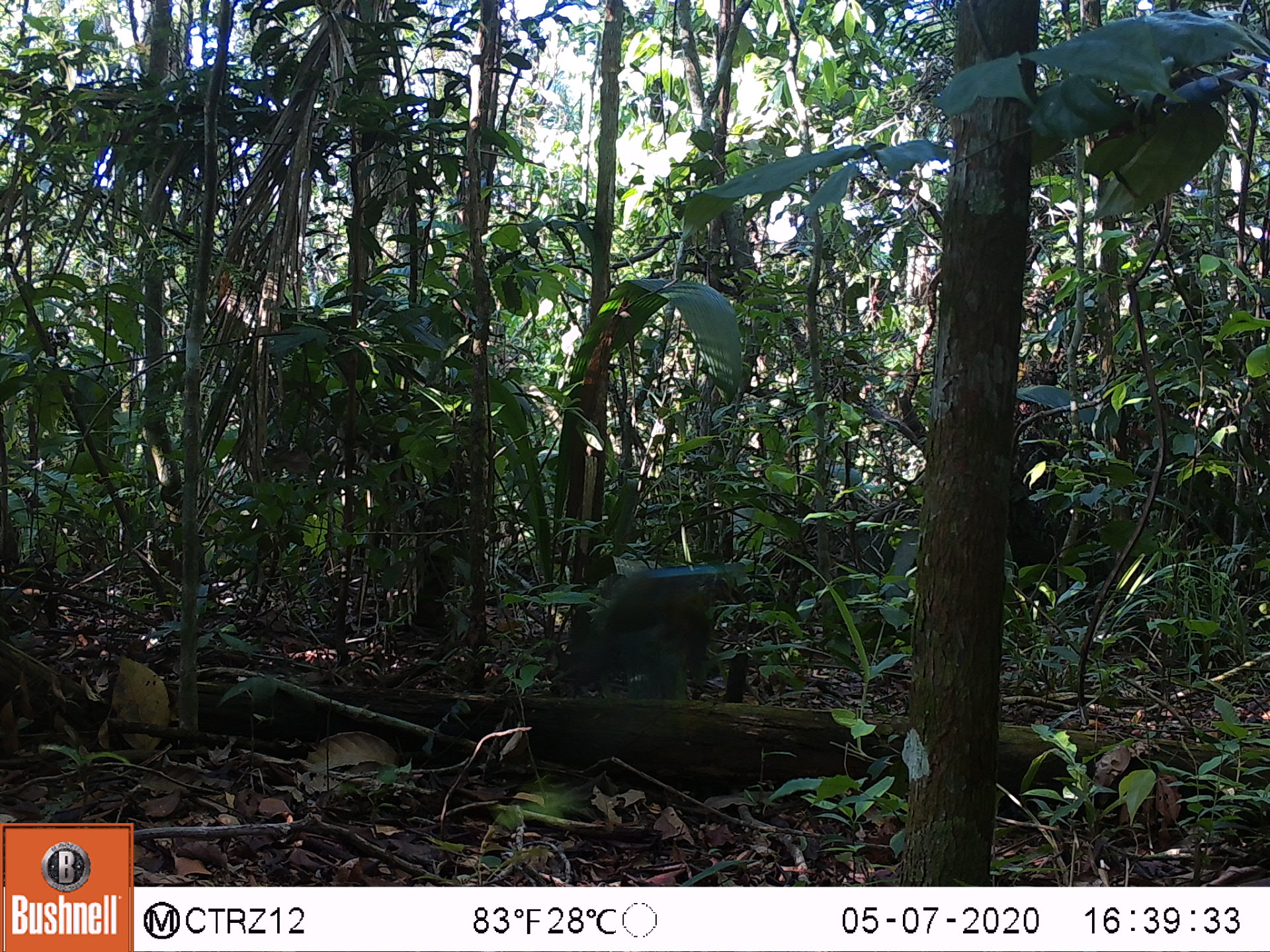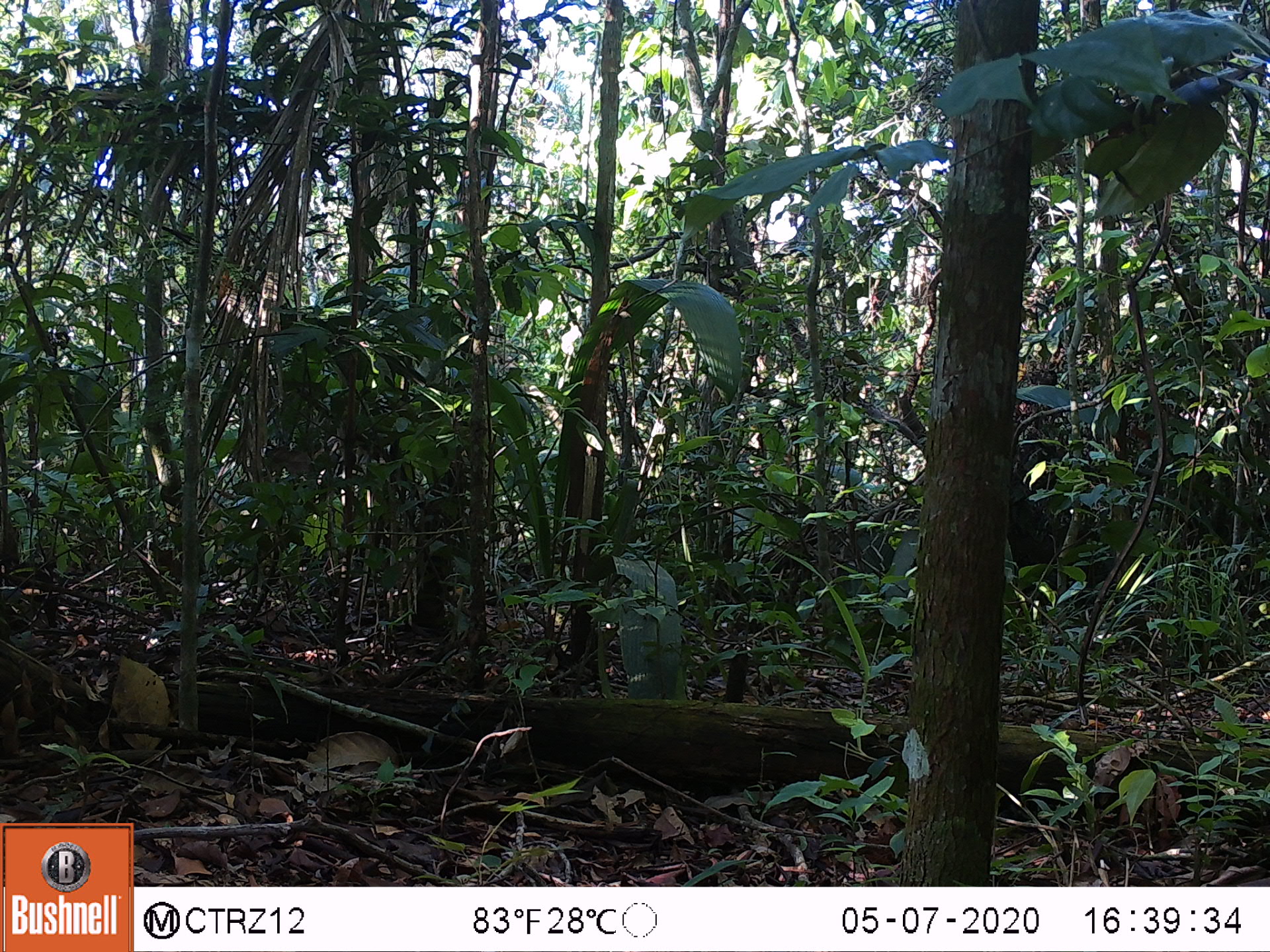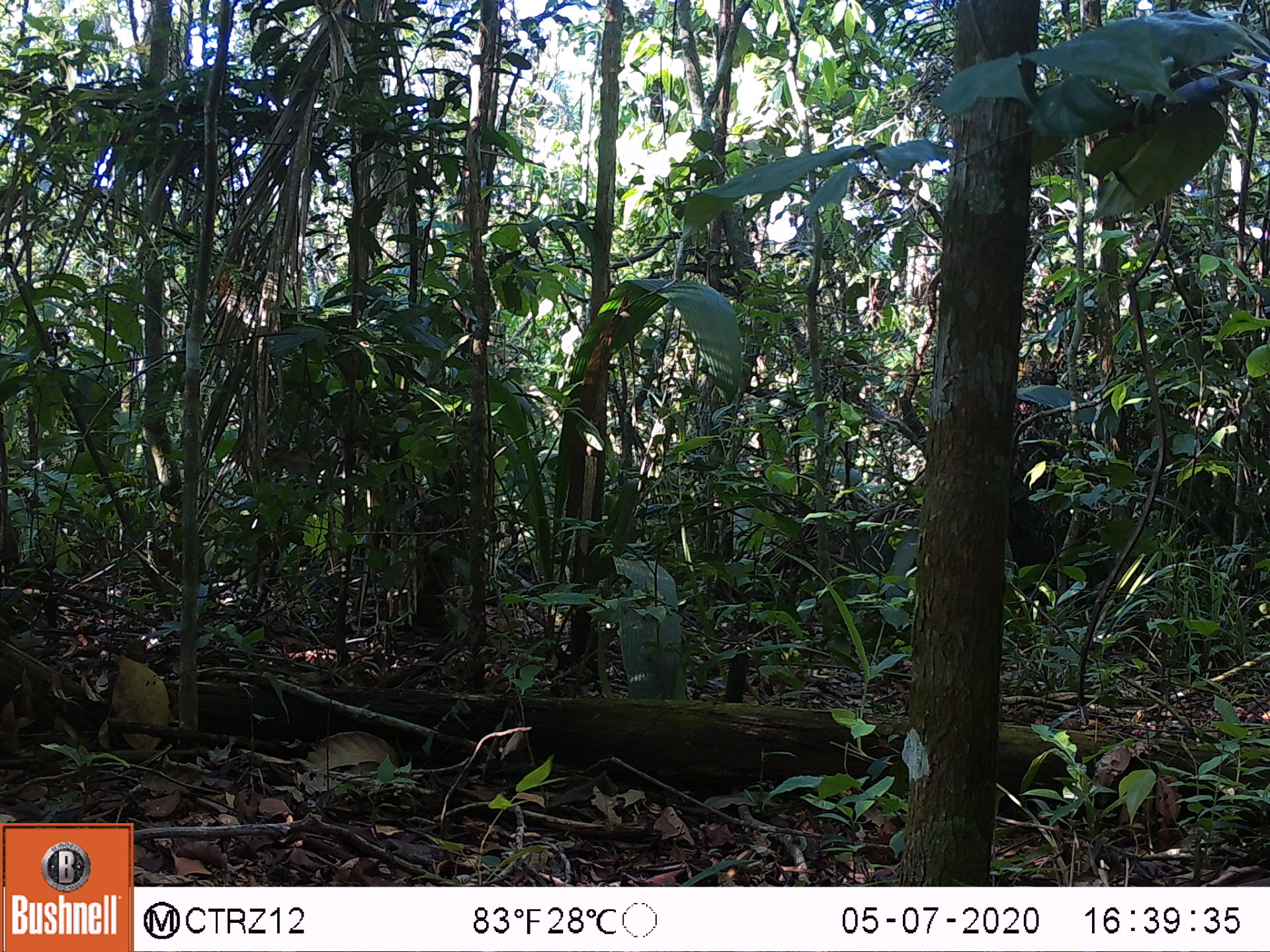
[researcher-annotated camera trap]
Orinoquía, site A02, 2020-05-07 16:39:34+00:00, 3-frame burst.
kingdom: Animalia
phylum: Chordata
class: Aves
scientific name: Aves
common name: bird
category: unknown bird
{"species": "unknown bird (bird) (Aves)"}